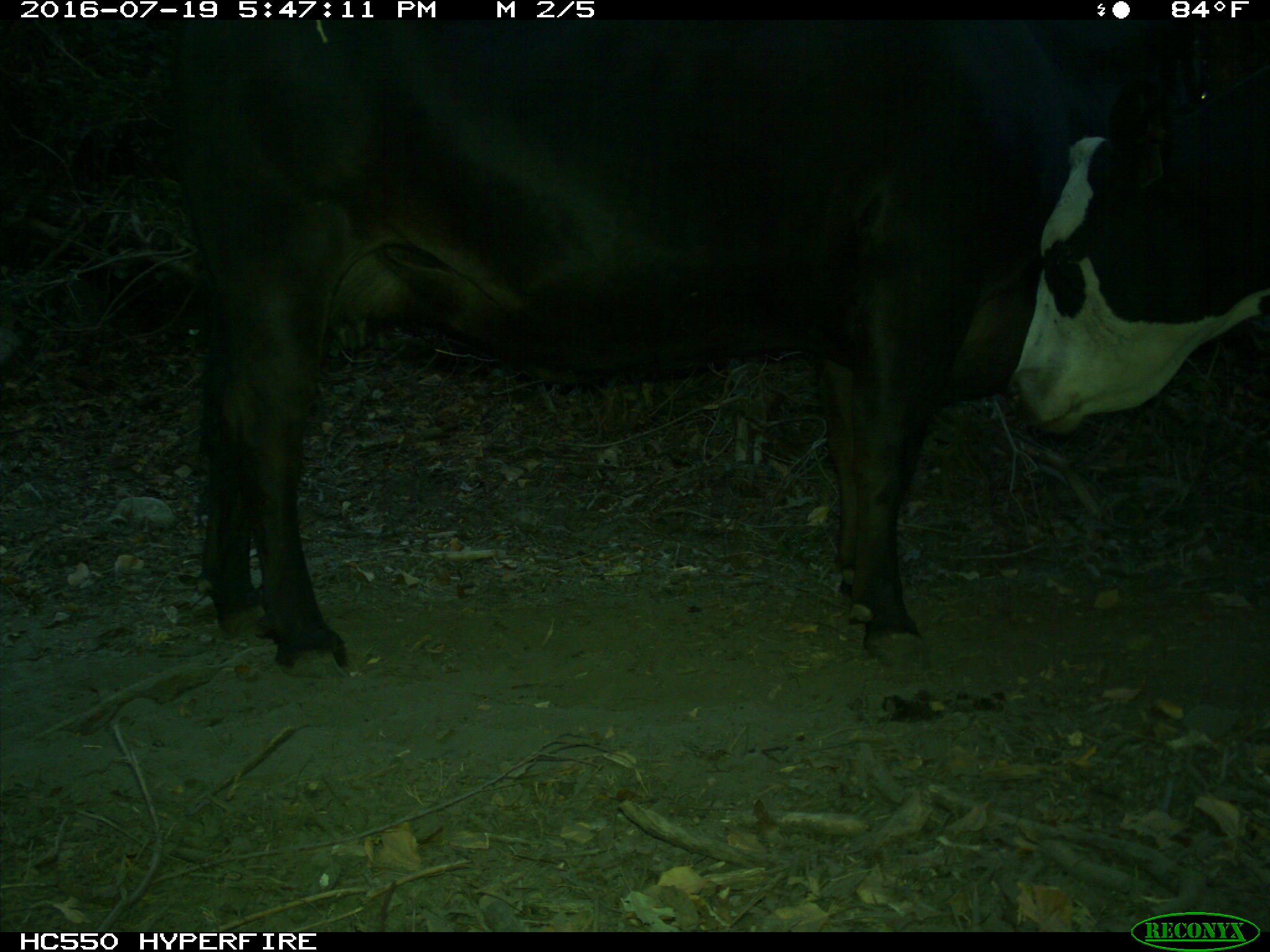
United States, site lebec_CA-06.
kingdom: Animalia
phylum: Chordata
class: Mammalia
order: Artiodactyla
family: Bovidae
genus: Bos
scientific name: Bos taurus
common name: domestic cow